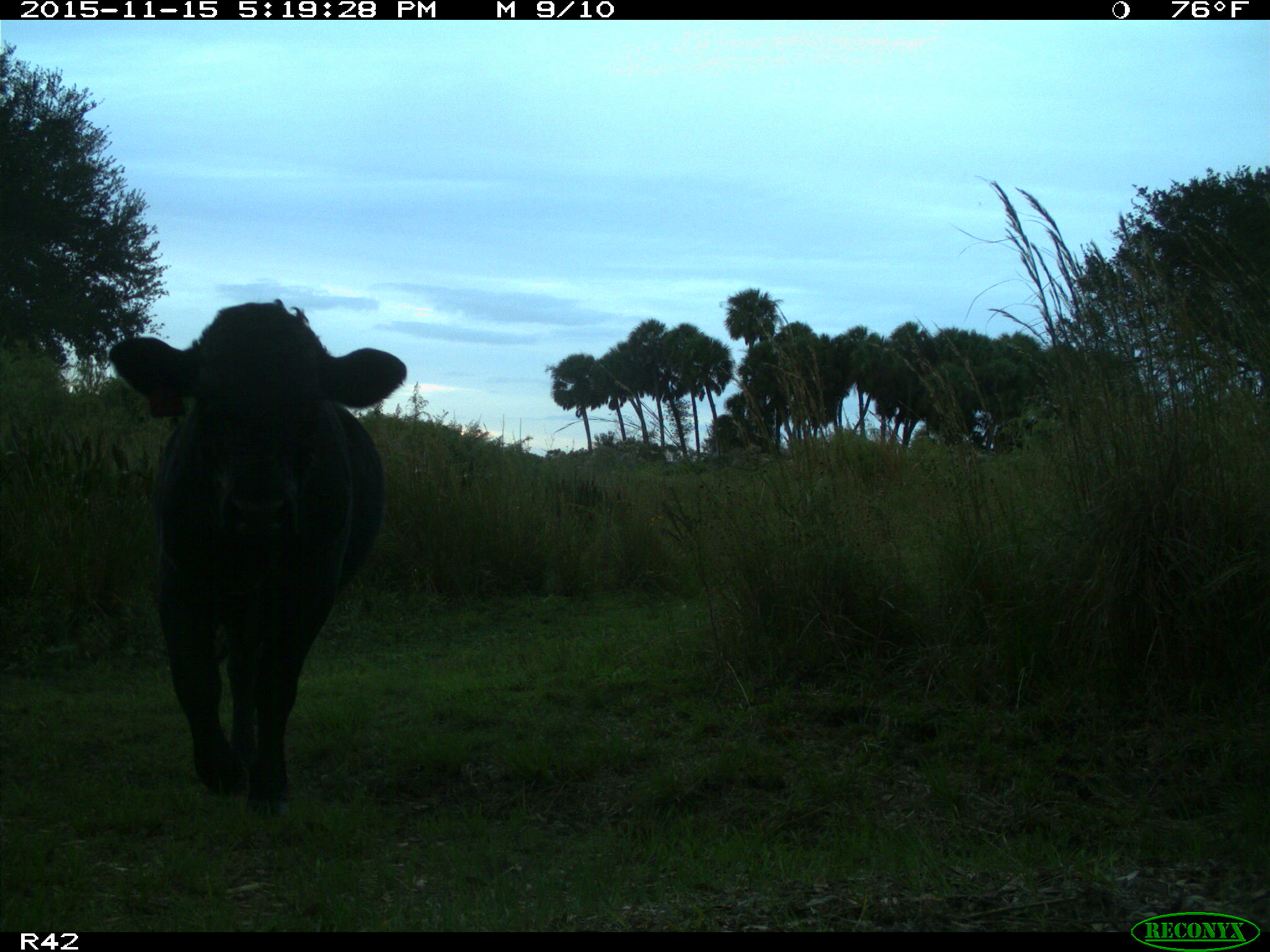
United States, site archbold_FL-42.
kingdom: Animalia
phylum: Chordata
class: Mammalia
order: Artiodactyla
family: Bovidae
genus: Bos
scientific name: Bos taurus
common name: domestic cow